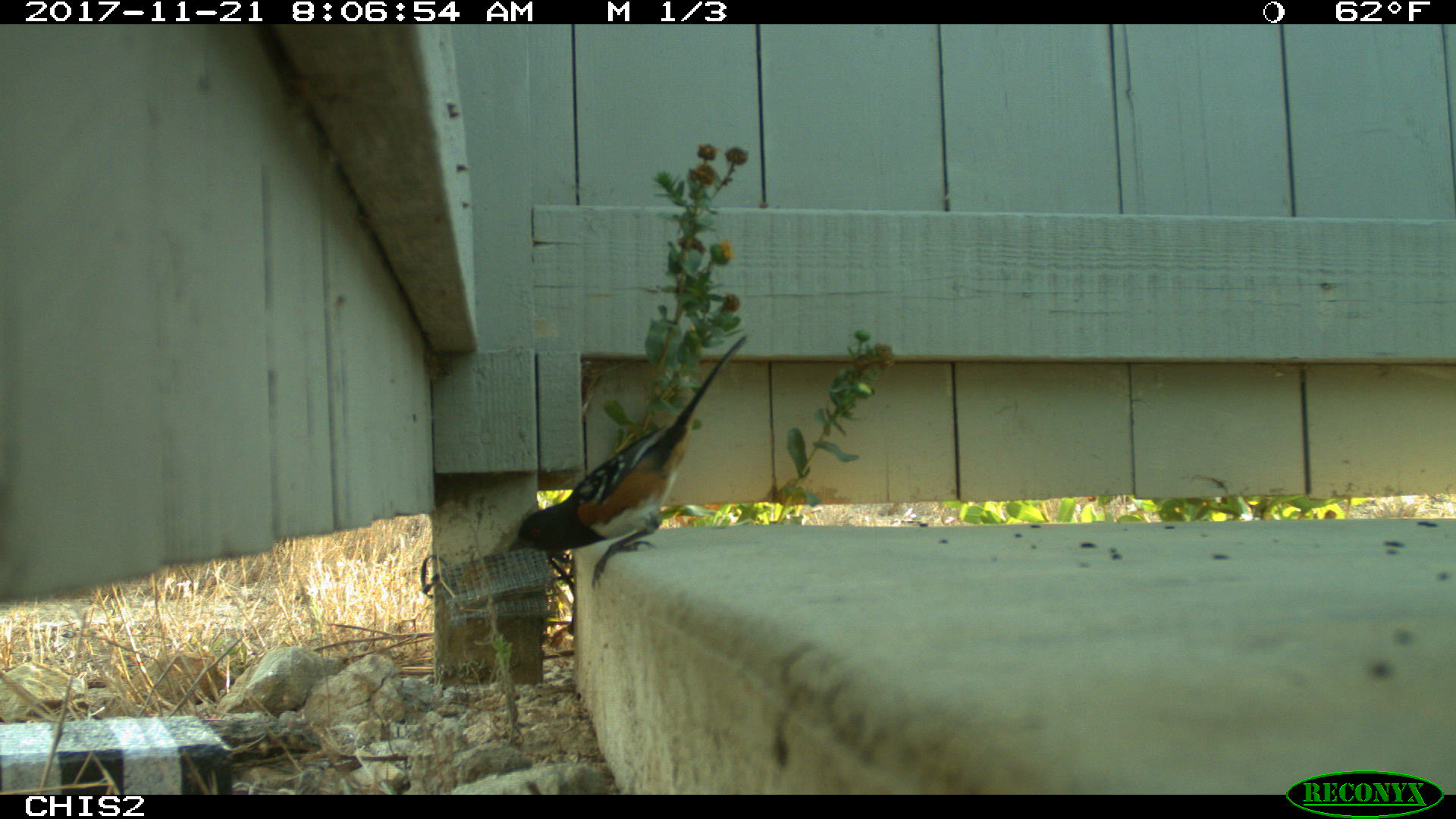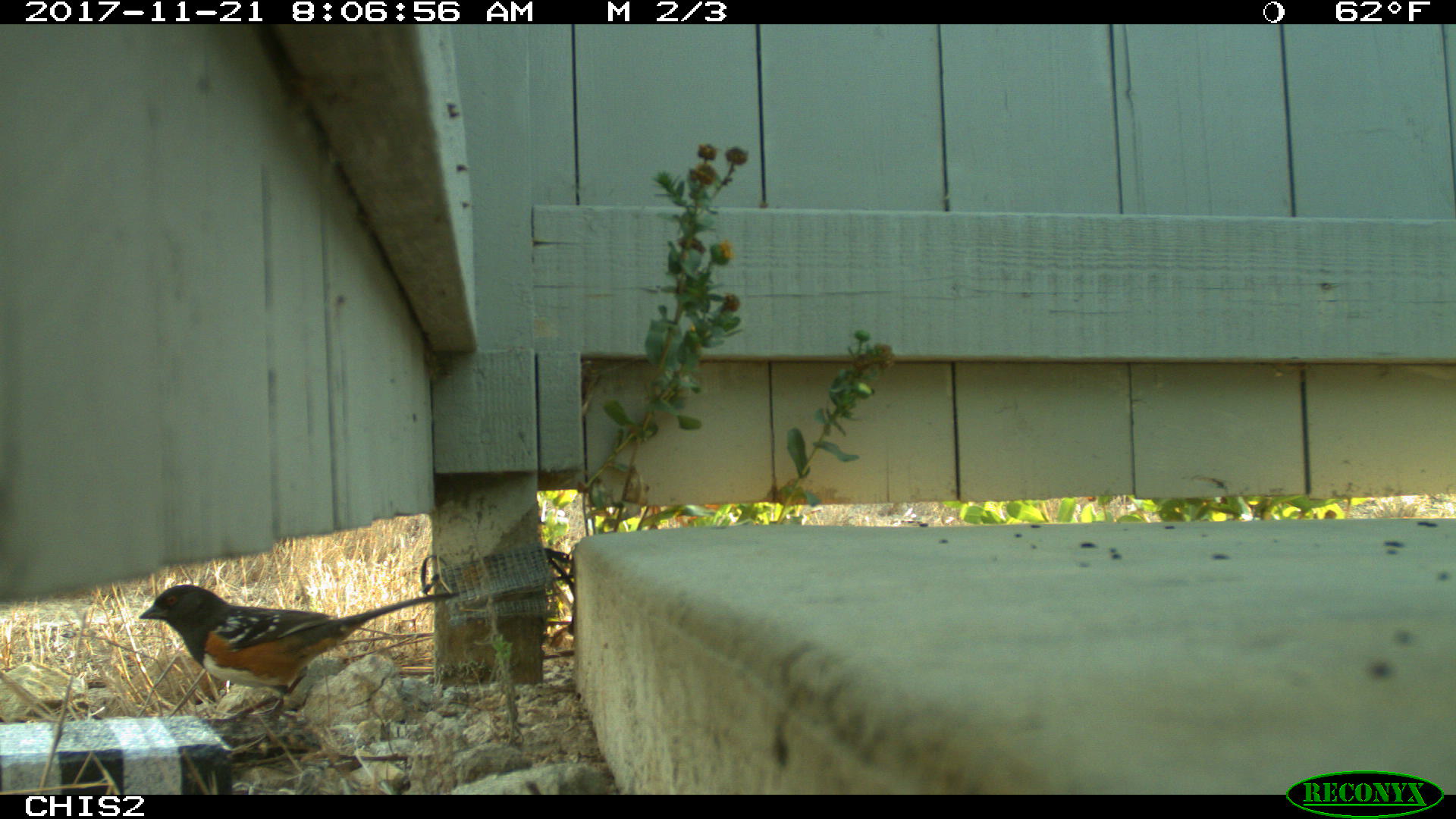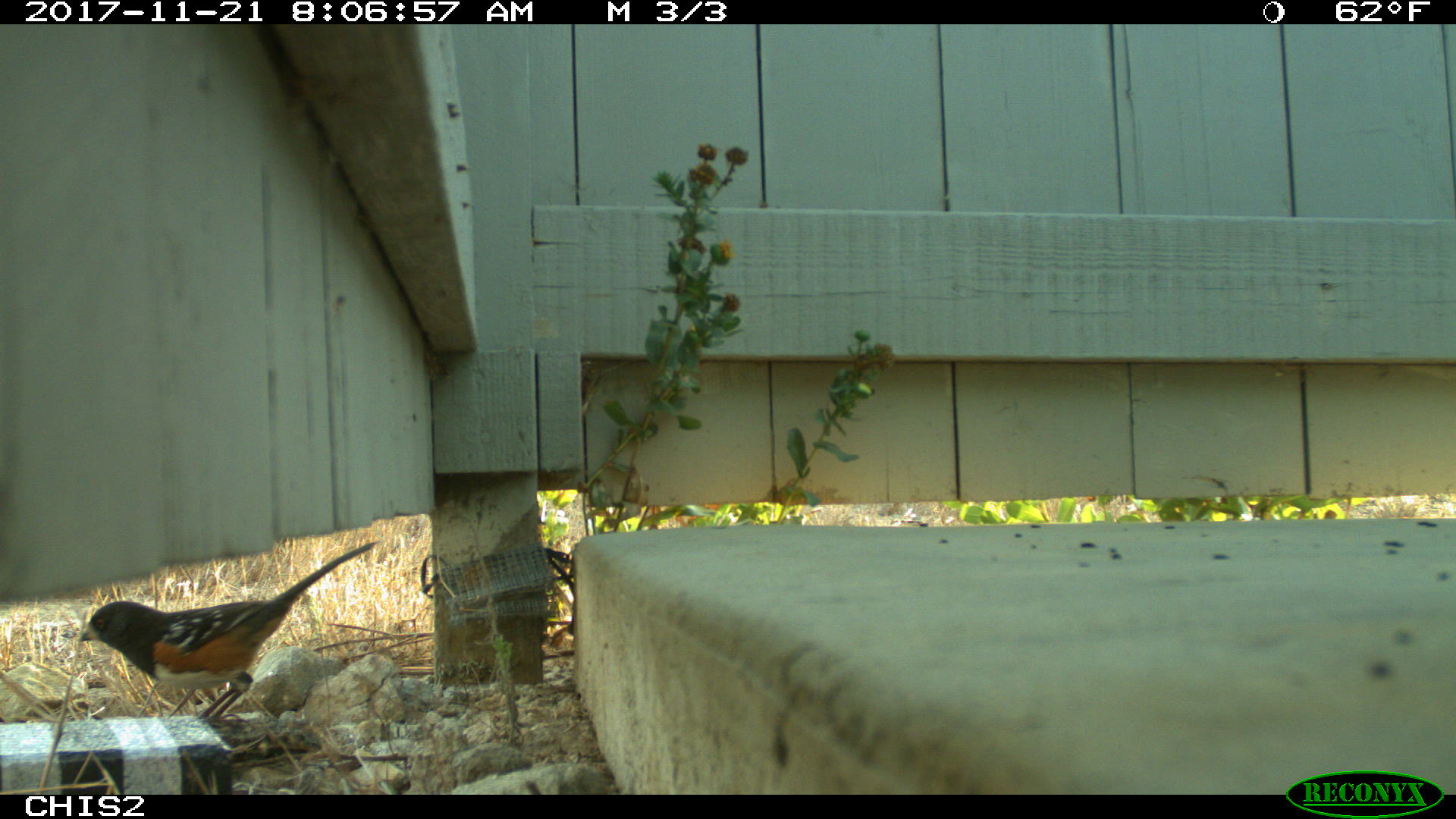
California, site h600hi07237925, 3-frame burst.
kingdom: Animalia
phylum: Chordata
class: Aves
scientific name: Aves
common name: bird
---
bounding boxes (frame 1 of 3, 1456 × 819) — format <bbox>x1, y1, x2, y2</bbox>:
bird: <bbox>505, 335, 746, 588</bbox>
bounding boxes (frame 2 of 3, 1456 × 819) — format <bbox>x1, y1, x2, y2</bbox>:
bird: <bbox>137, 584, 462, 723</bbox>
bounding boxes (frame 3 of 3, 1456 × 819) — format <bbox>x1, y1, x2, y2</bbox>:
bird: <bbox>77, 540, 381, 730</bbox>